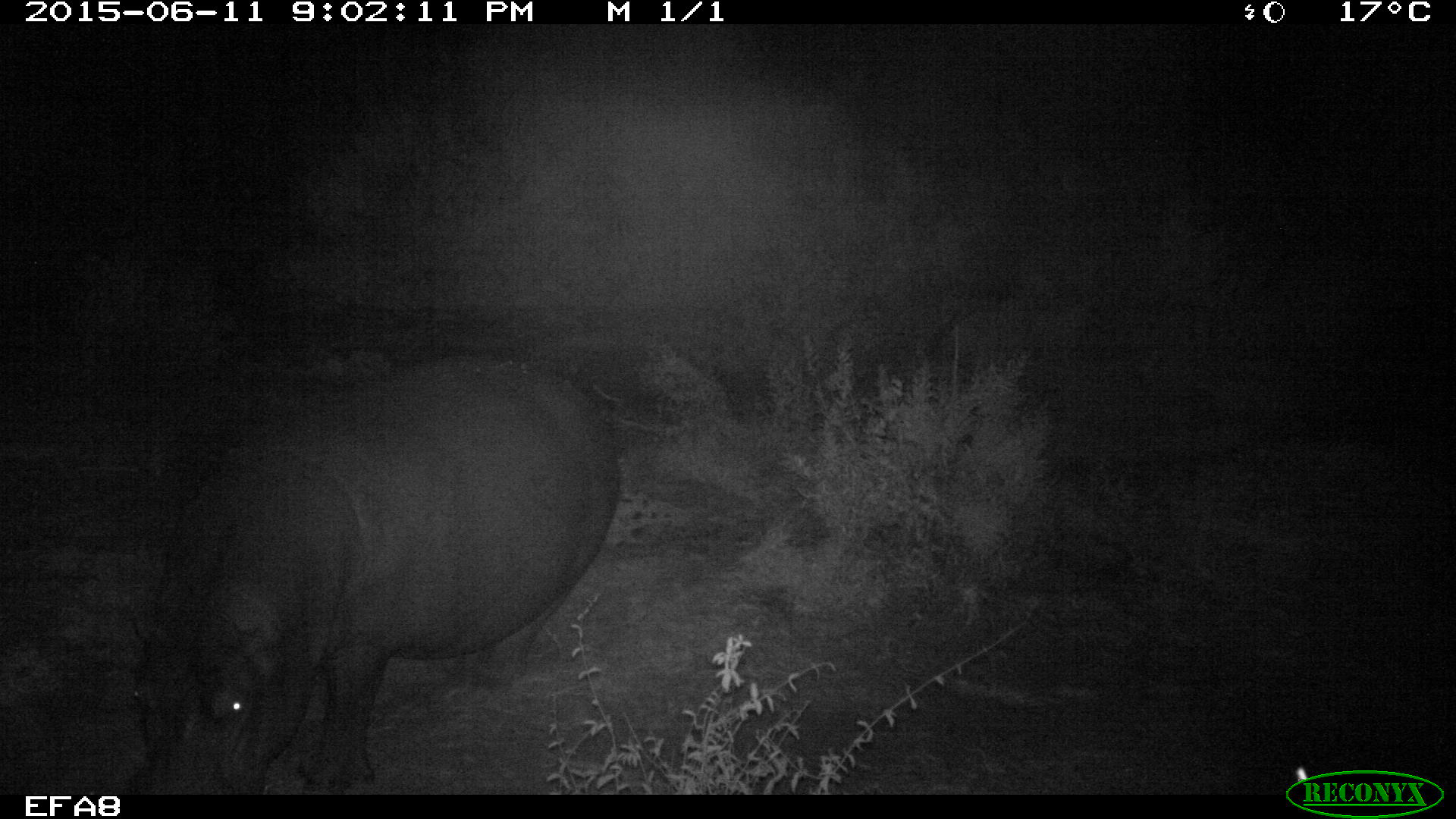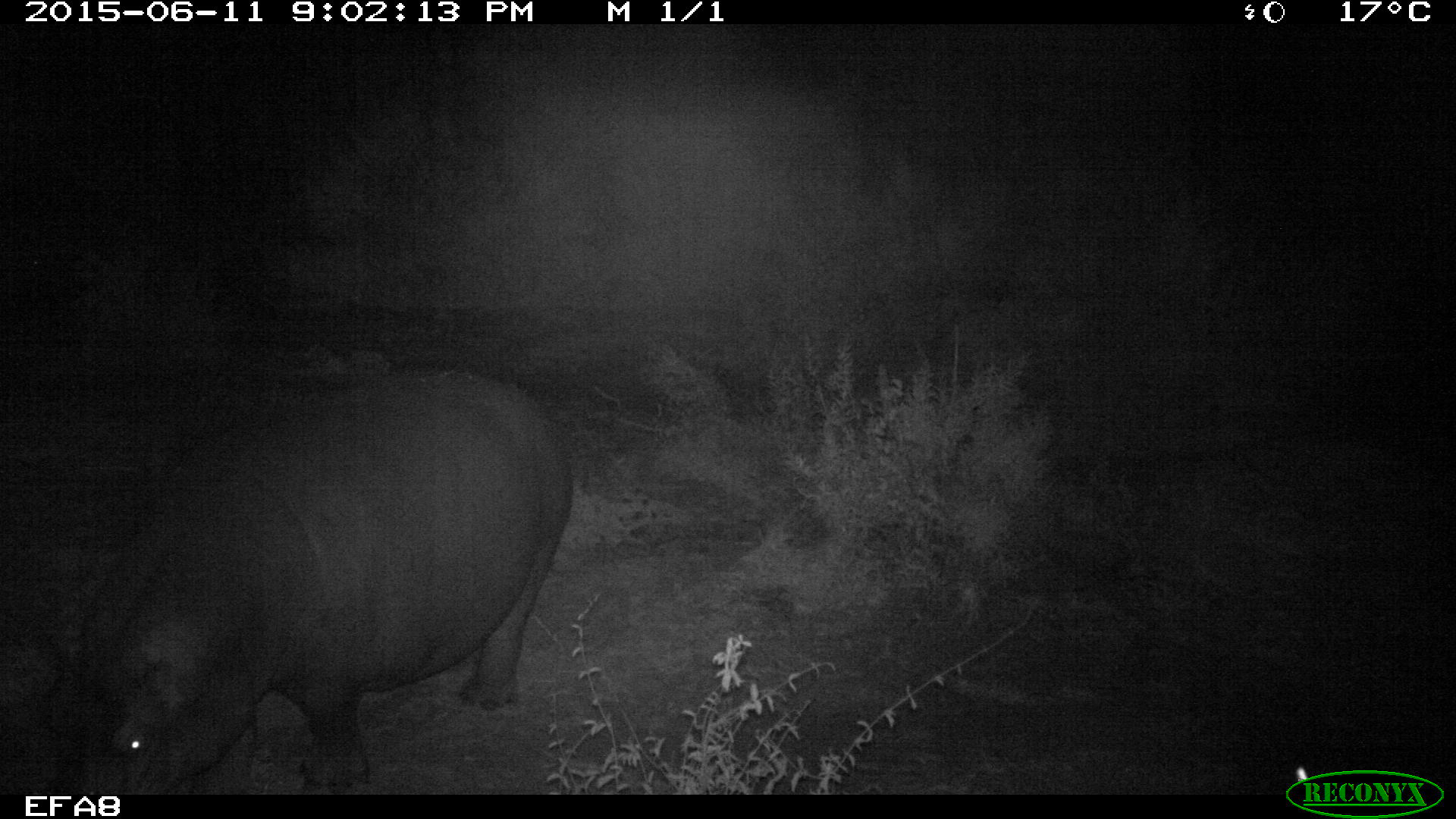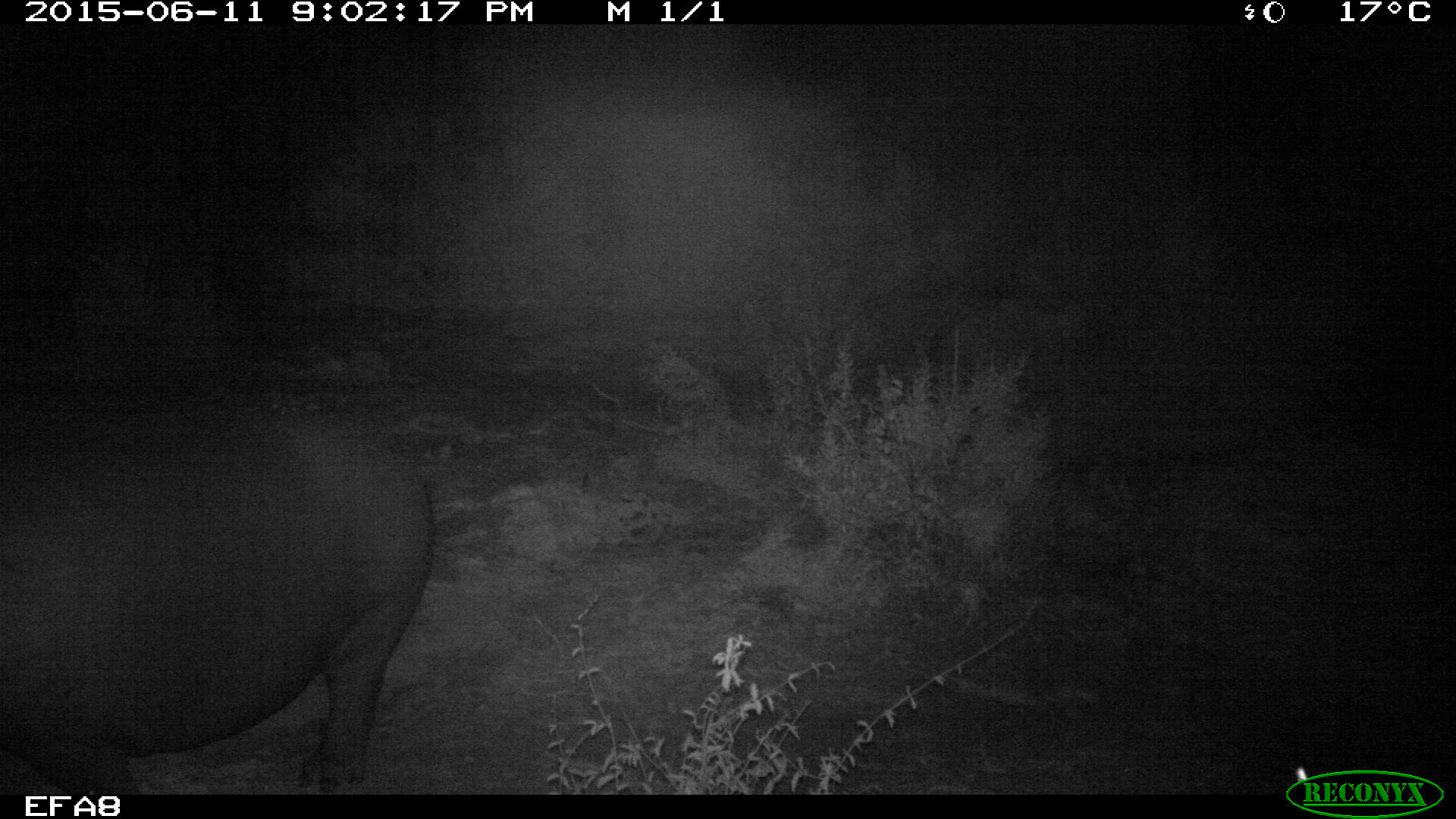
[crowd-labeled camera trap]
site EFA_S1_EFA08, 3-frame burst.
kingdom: Animalia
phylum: Chordata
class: Mammalia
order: Artiodactyla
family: Hippopotamidae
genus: Hippopotamus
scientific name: Hippopotamus amphibius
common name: hippopotamus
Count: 1.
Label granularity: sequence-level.